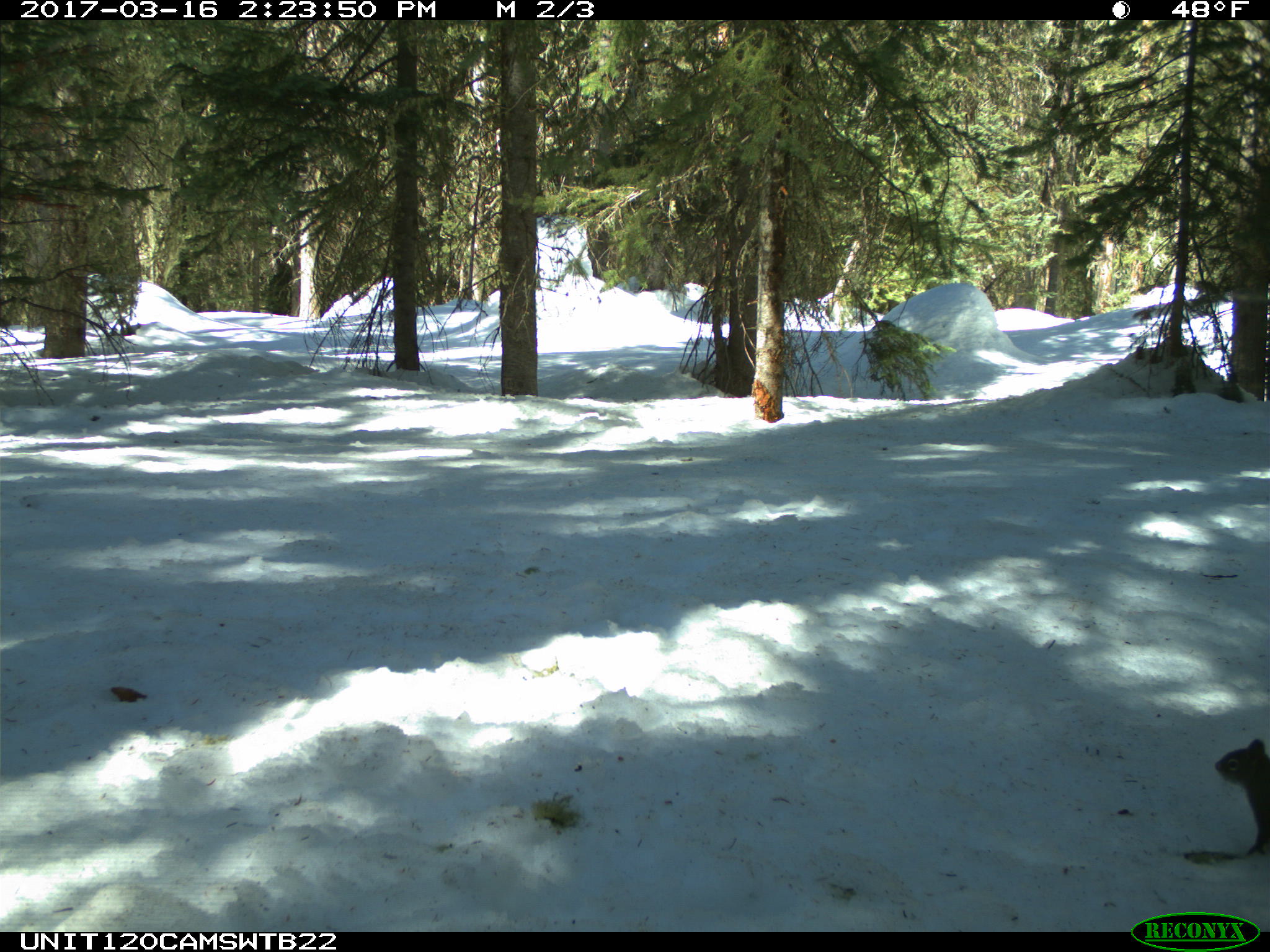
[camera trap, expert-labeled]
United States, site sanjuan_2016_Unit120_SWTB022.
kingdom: Animalia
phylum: Chordata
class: Mammalia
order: Rodentia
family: Sciuridae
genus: Tamiasciurus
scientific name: Tamiasciurus hudsonicus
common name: american red squirrel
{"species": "Tamiasciurus hudsonicus (american red squirrel)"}